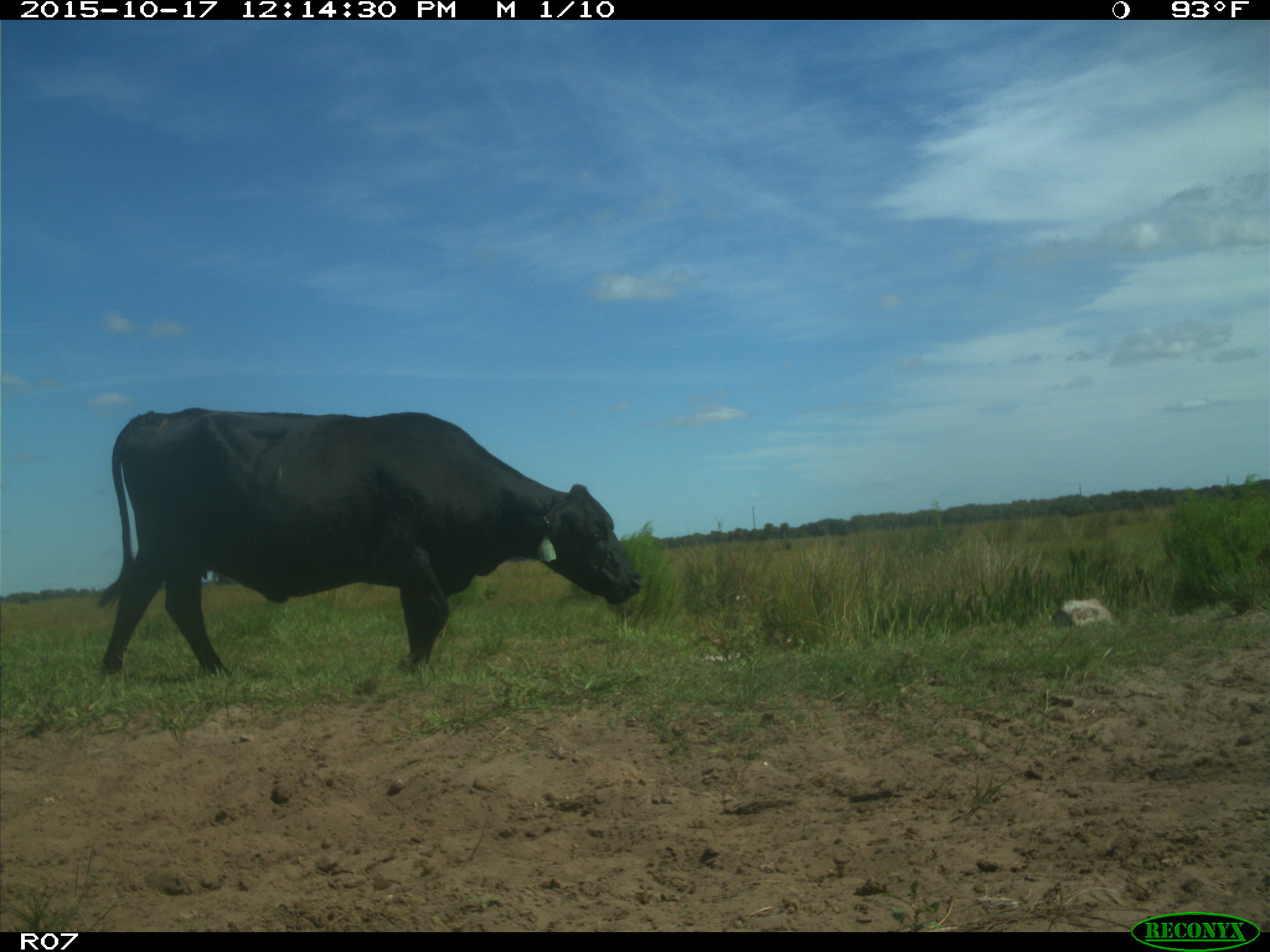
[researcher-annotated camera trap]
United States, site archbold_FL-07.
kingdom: Animalia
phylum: Chordata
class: Mammalia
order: Artiodactyla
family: Bovidae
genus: Bos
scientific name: Bos taurus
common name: domestic cow